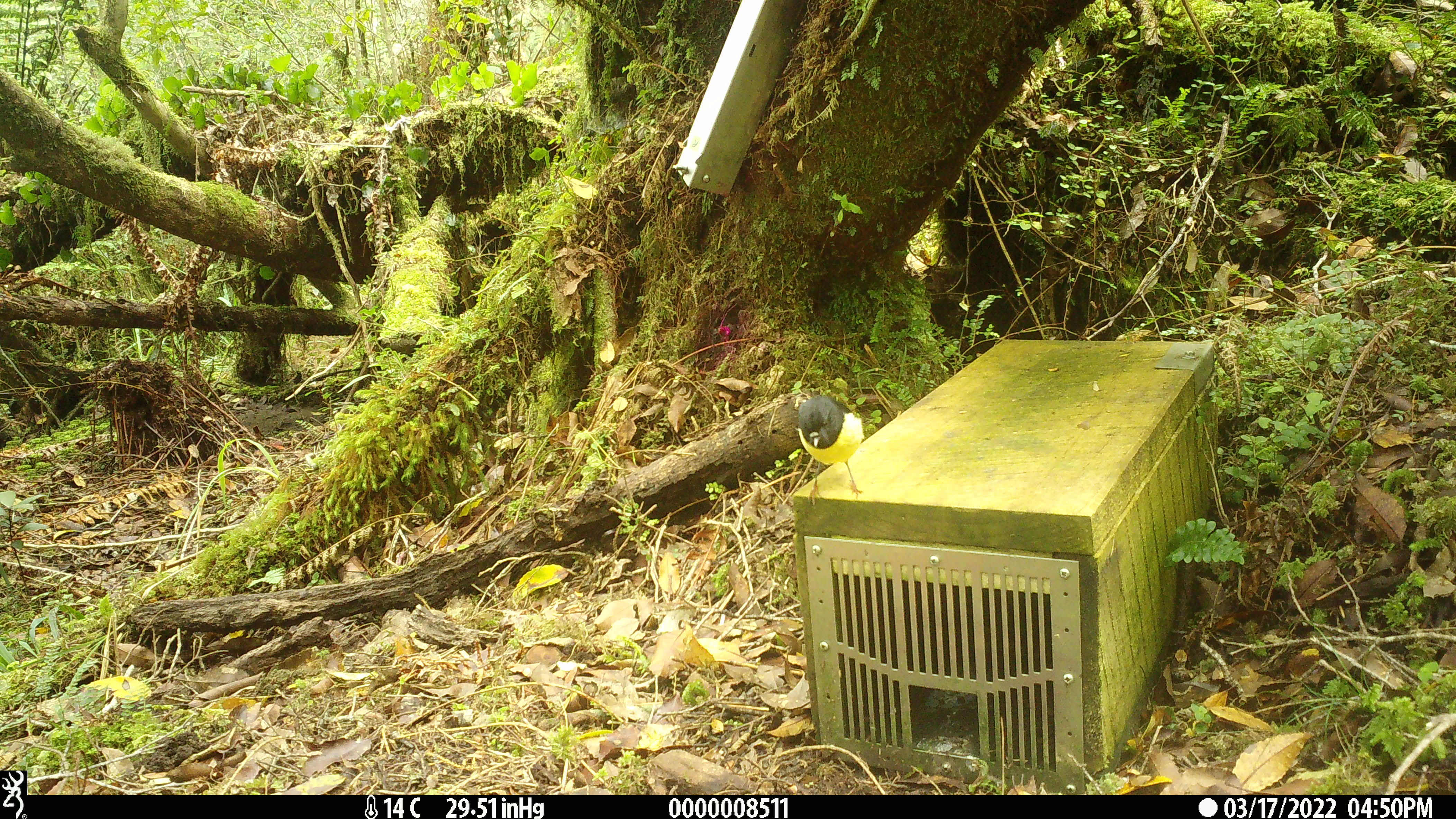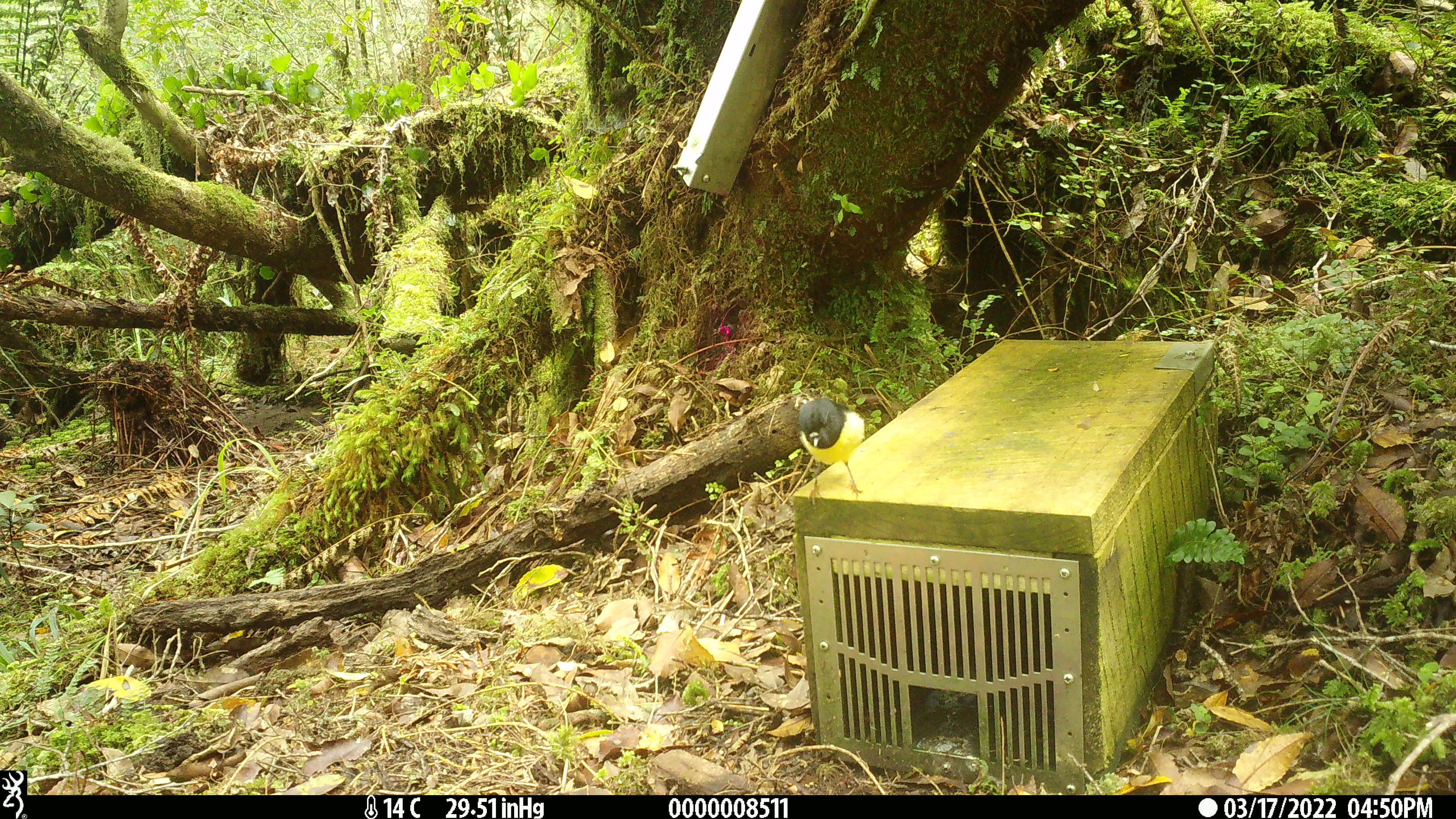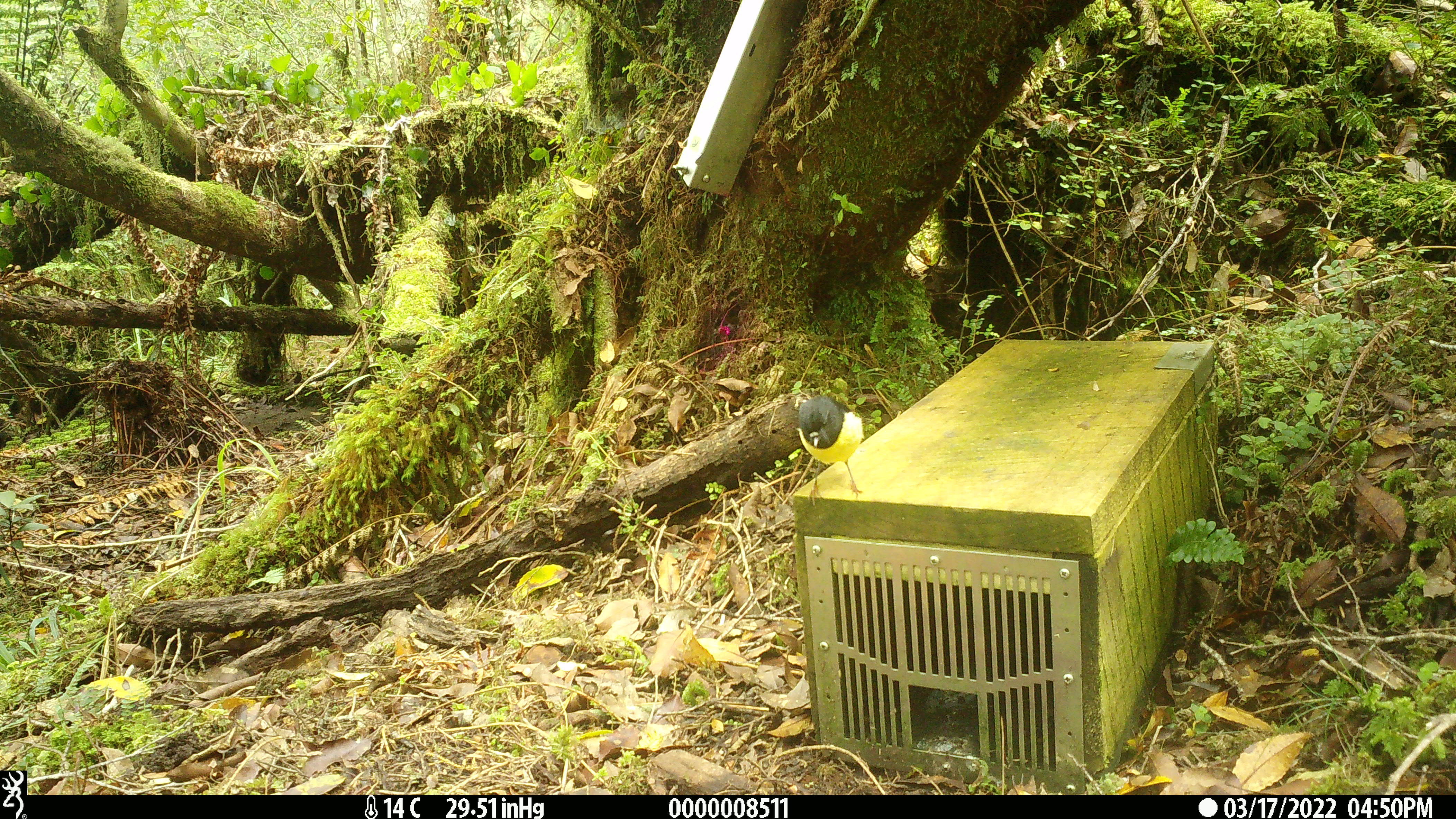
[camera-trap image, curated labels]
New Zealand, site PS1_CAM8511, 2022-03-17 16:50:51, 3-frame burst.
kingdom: Animalia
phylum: Chordata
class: Aves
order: Passeriformes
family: Petroicidae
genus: Petroica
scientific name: Petroica macrocephala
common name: tomtit